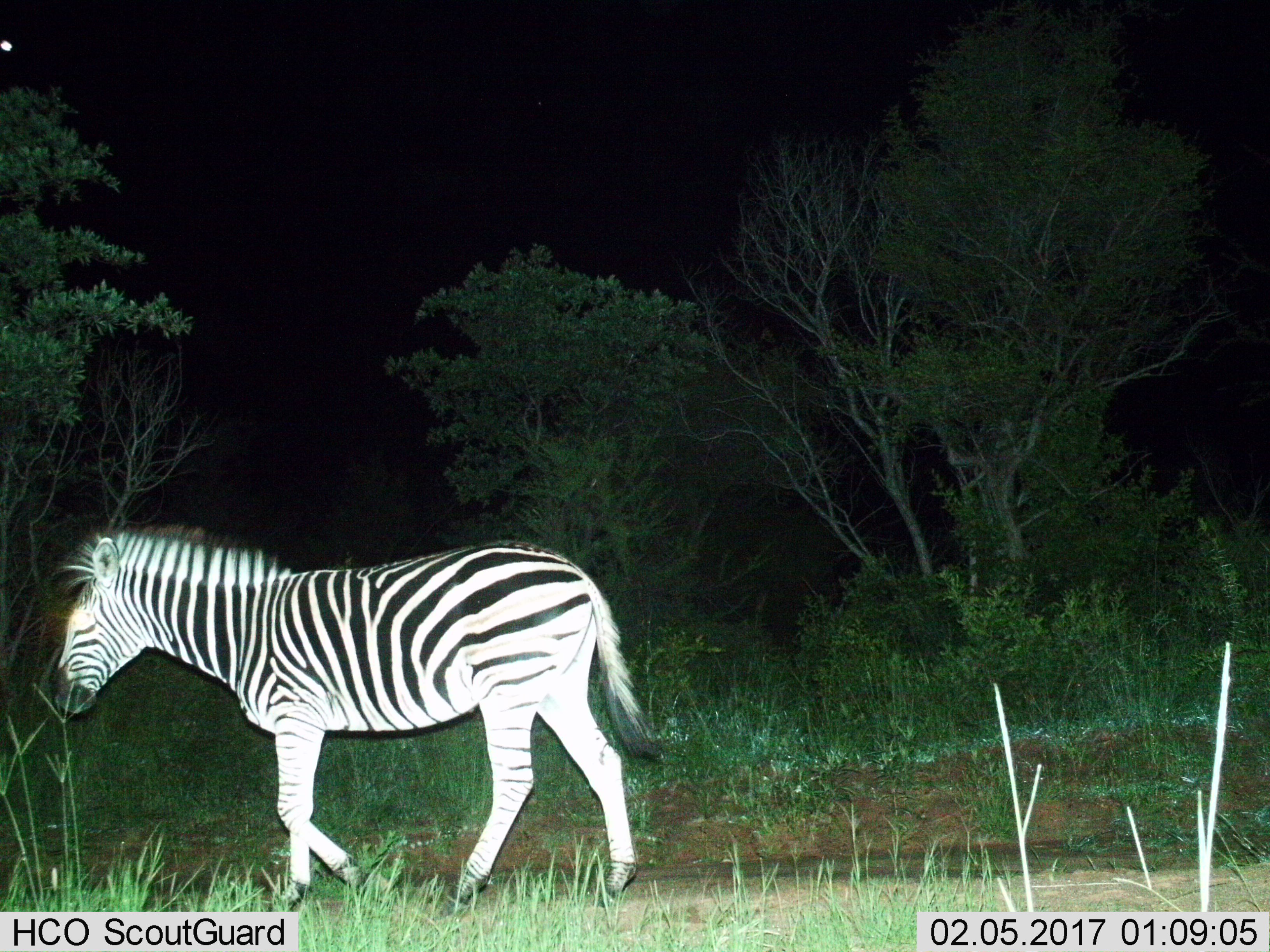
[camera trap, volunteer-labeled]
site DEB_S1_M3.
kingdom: Animalia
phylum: Chordata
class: Mammalia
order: Perissodactyla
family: Equidae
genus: Equus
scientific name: Equus quagga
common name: plains zebra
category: zebraplains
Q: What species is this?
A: Zebraplains (plains zebra) (Equus quagga).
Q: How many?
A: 1.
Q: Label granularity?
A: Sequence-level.